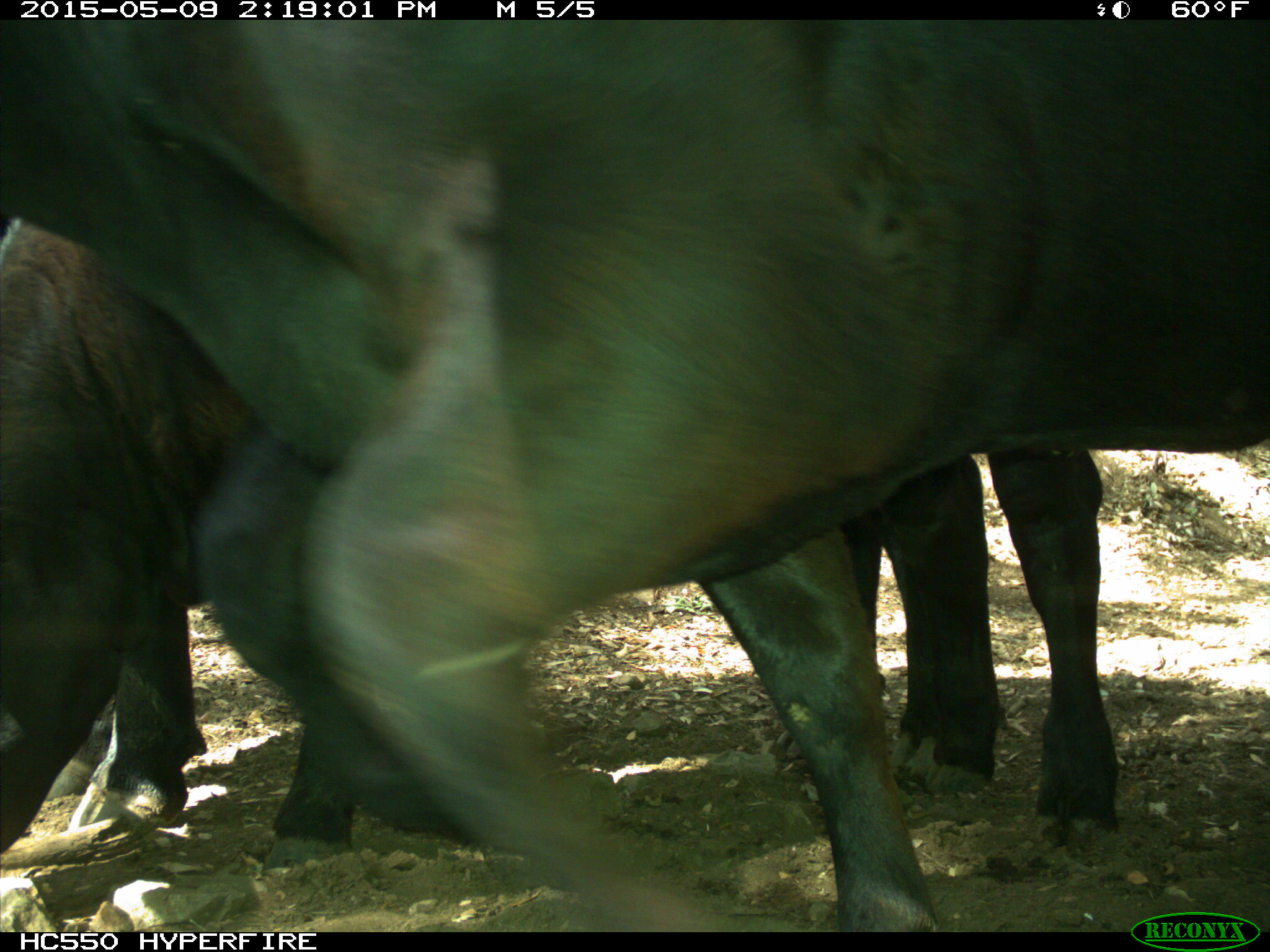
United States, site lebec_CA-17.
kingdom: Animalia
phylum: Chordata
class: Mammalia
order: Artiodactyla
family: Bovidae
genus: Bos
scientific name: Bos taurus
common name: domestic cow